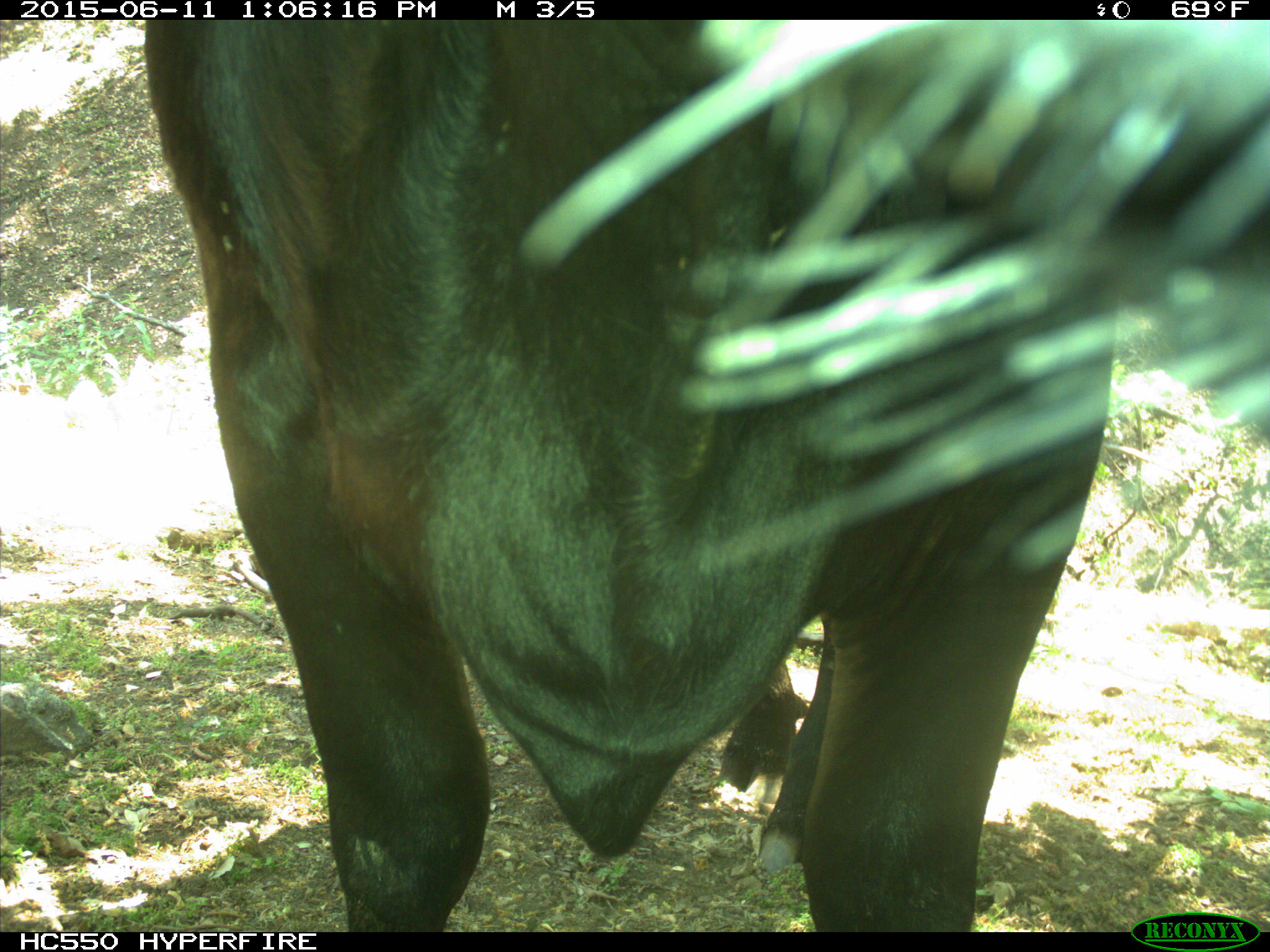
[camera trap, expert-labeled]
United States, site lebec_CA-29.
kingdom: Animalia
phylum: Chordata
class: Mammalia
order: Artiodactyla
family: Bovidae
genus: Bos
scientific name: Bos taurus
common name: domestic cow